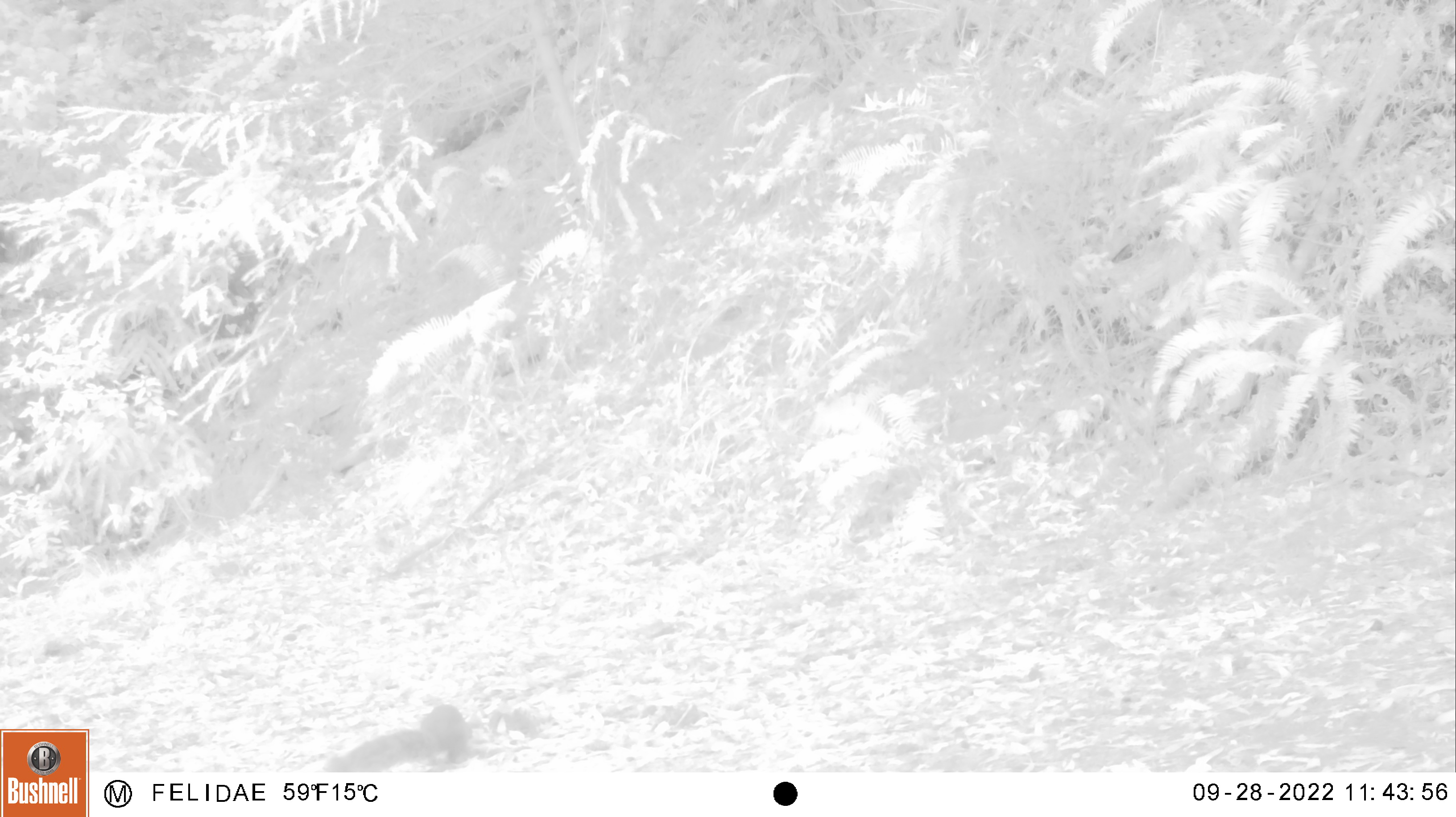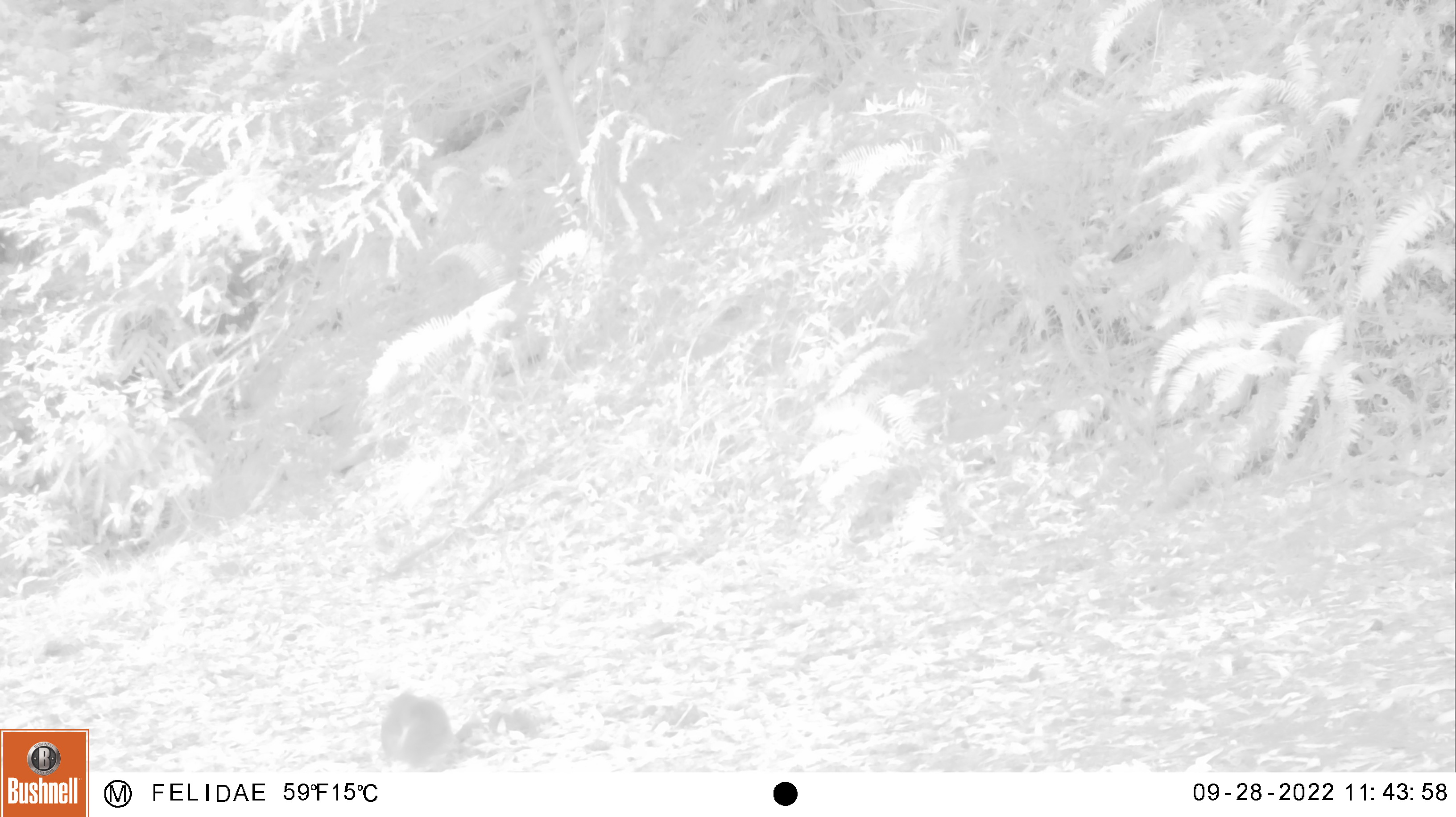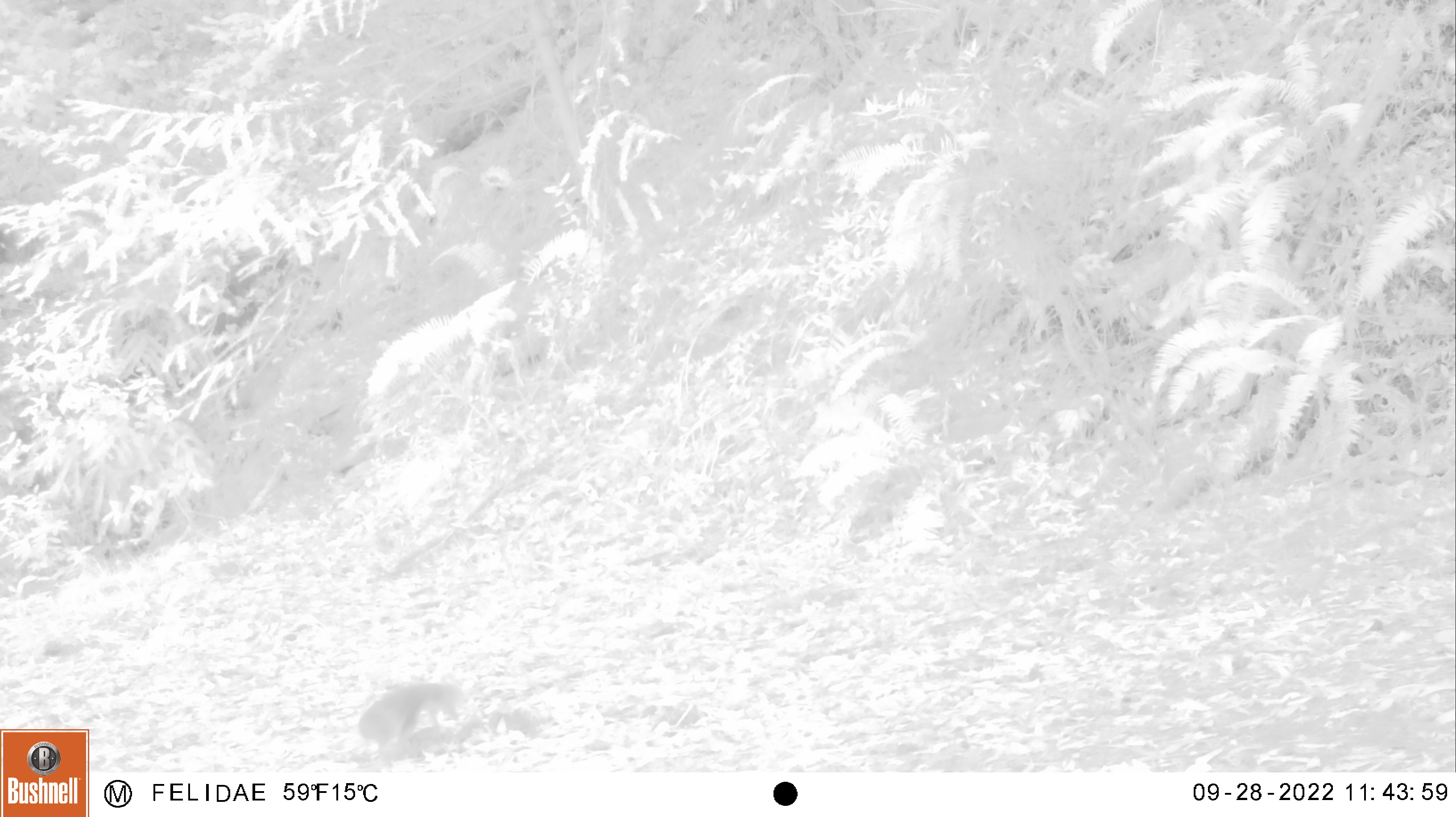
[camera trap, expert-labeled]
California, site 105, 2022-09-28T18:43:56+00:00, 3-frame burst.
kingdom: Animalia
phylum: Chordata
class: Mammalia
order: Rodentia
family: Sciuridae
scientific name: Sciuridae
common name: squirrel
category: unknown squirrel